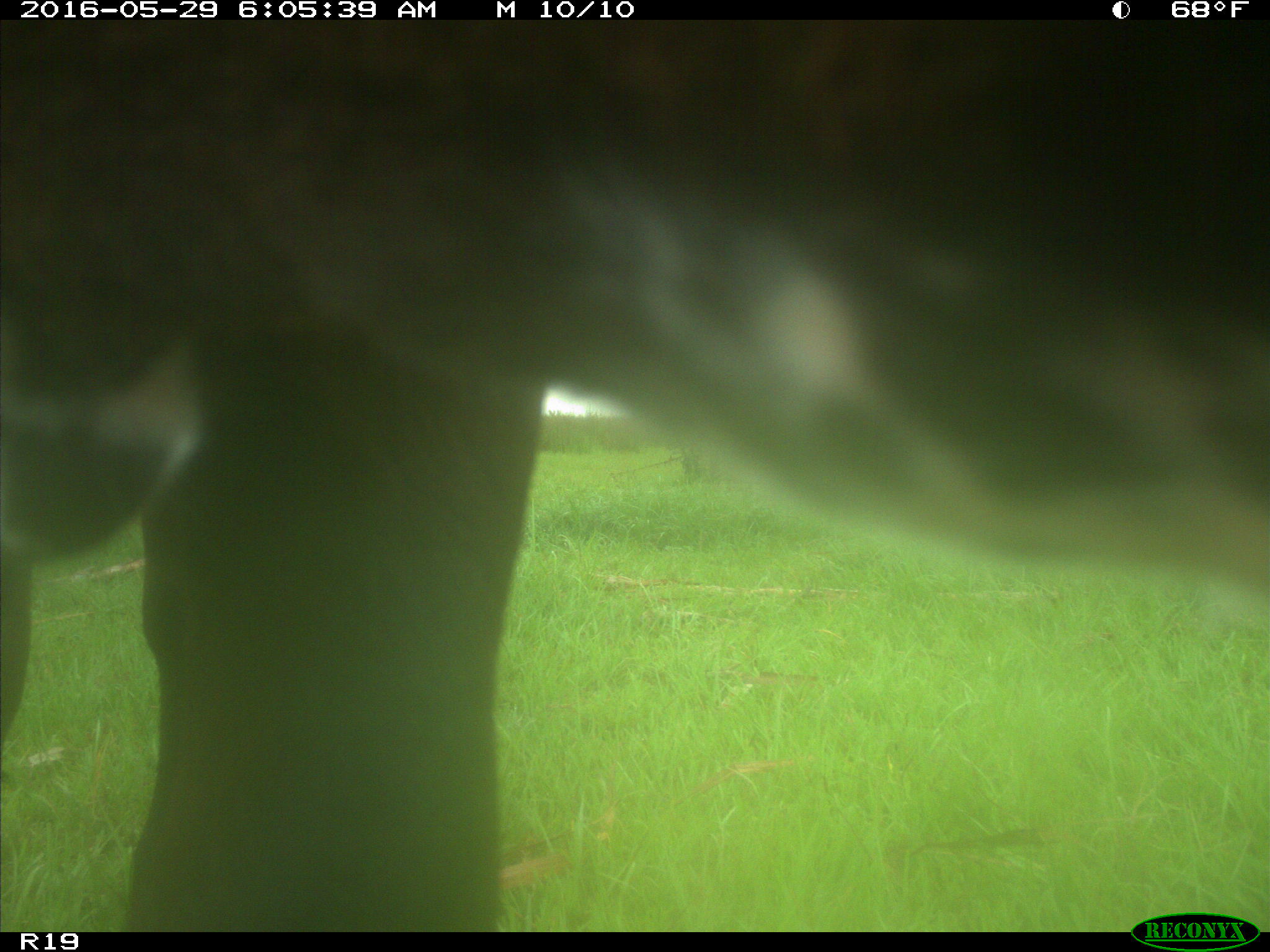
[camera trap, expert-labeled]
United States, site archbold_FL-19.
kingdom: Animalia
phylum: Chordata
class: Mammalia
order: Artiodactyla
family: Bovidae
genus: Bos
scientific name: Bos taurus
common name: domestic cow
Bos taurus (domestic cow).